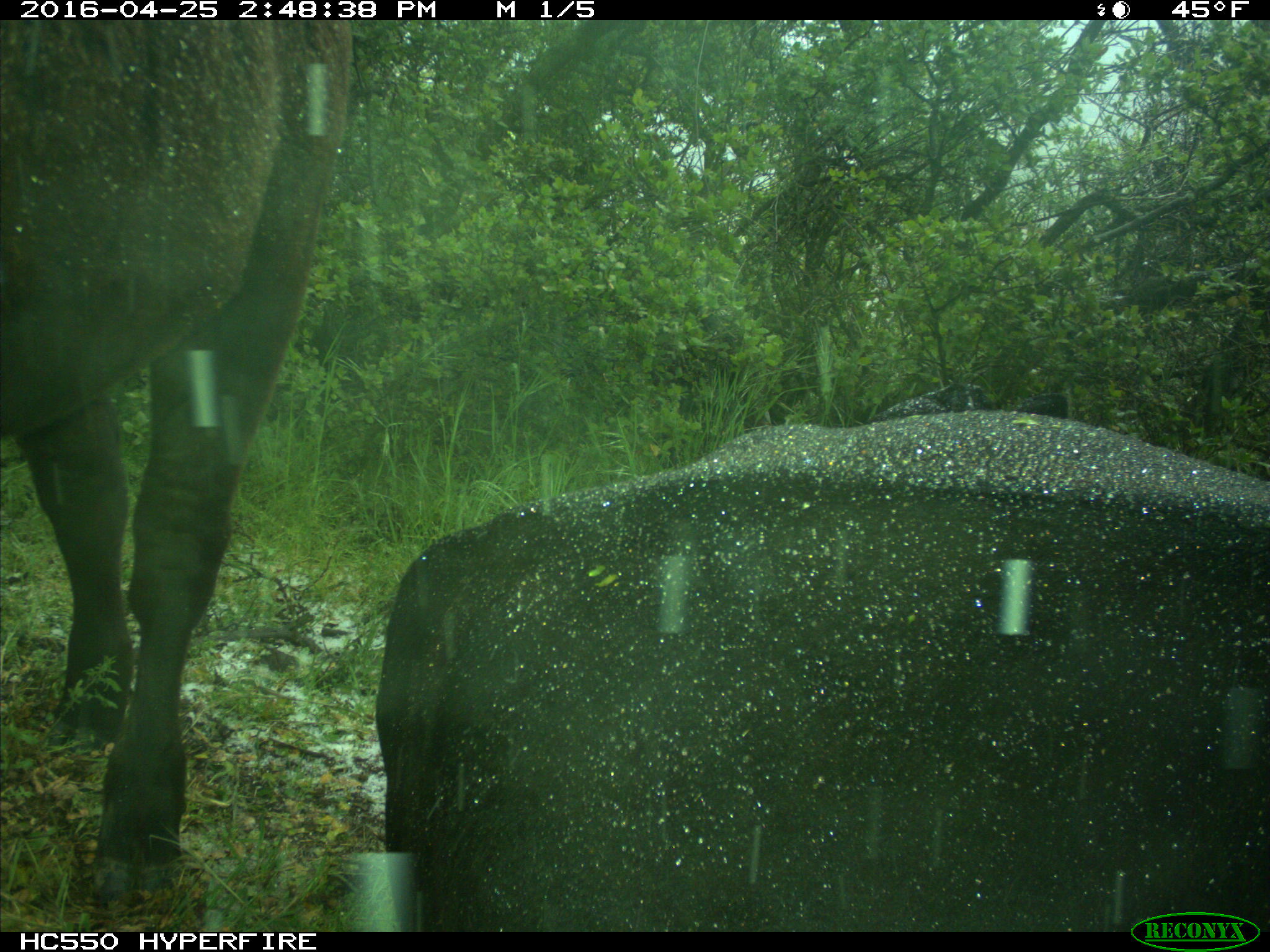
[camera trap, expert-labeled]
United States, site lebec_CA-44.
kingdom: Animalia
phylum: Chordata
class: Mammalia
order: Artiodactyla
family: Bovidae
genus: Bos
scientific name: Bos taurus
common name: domestic cow